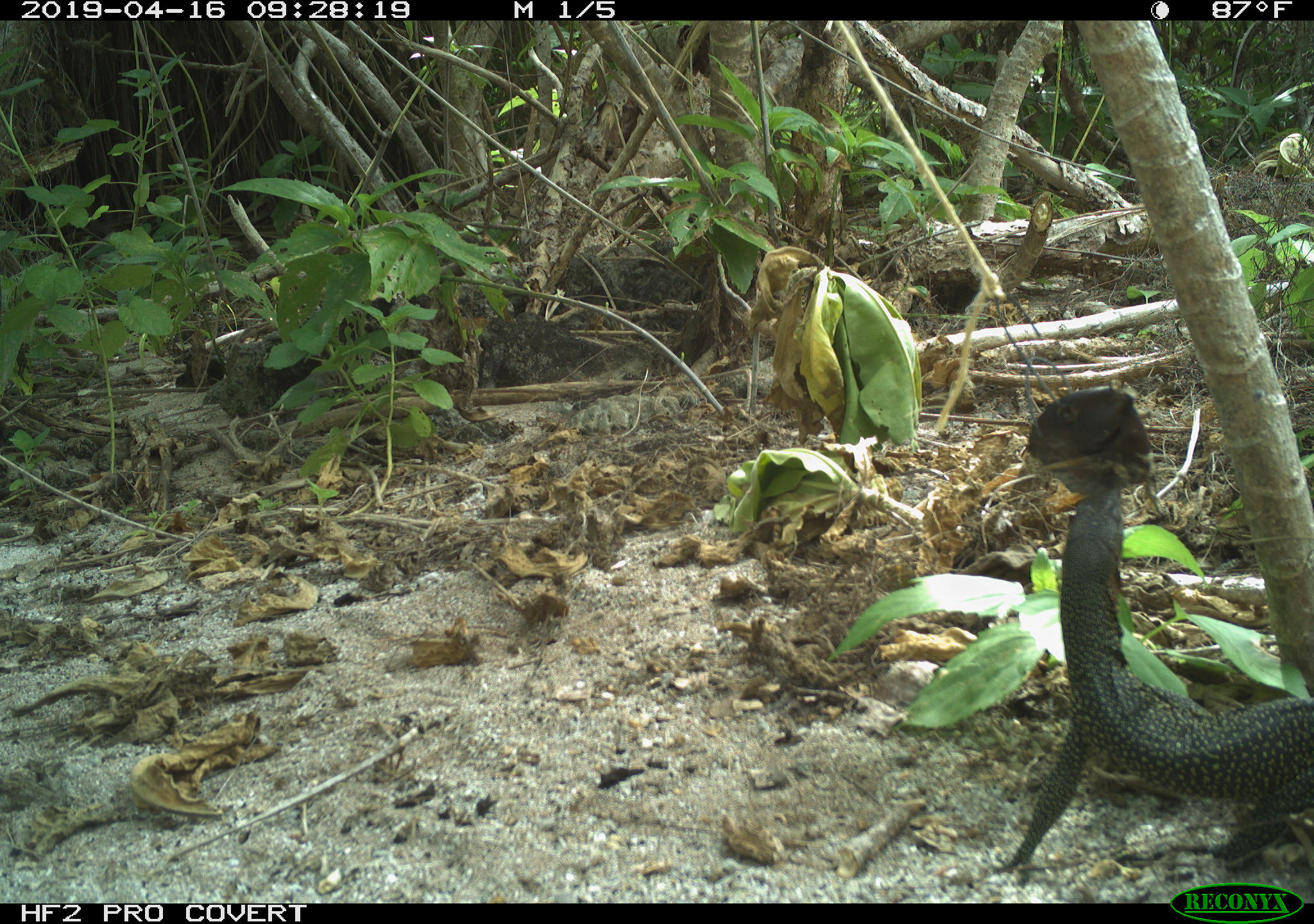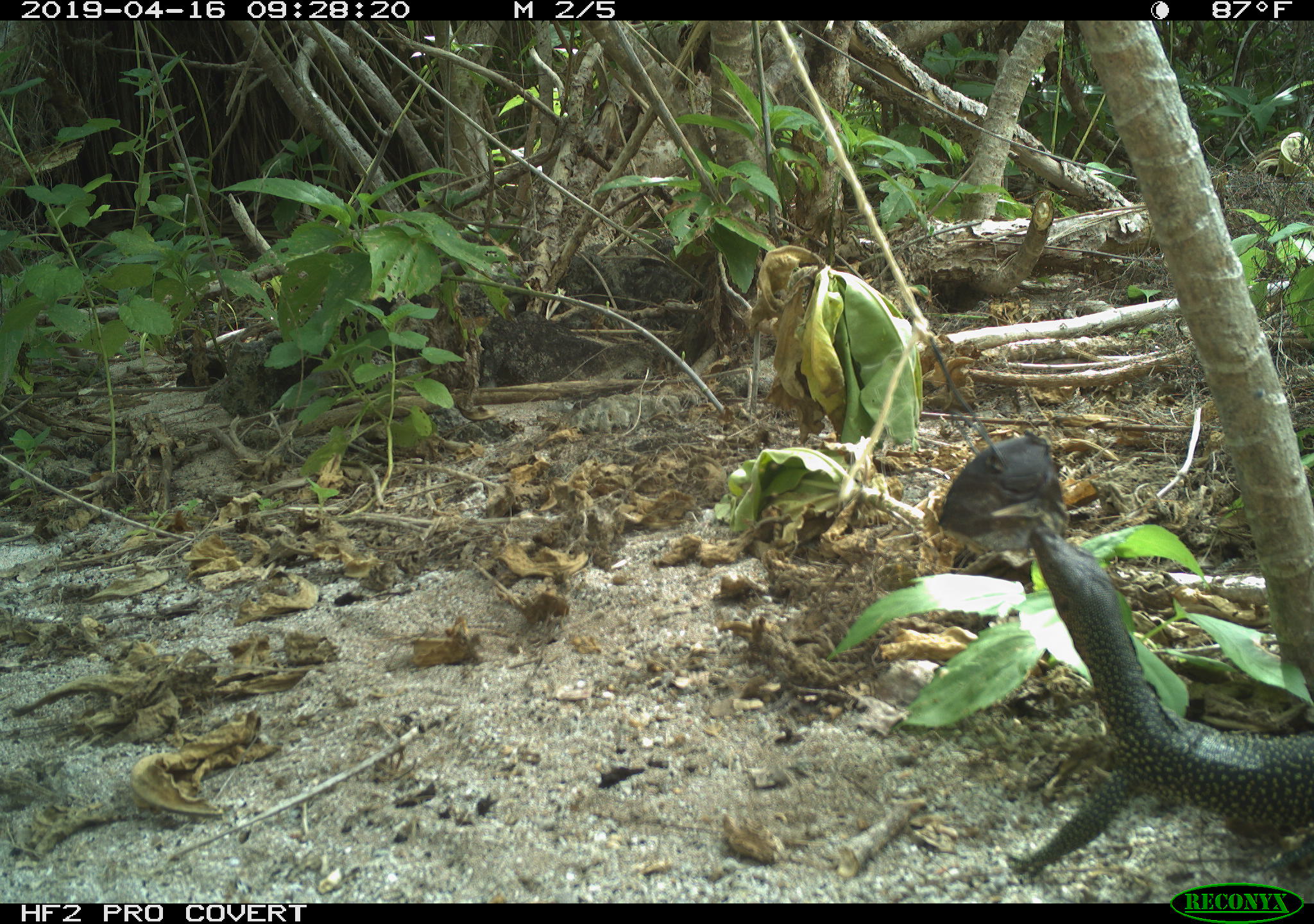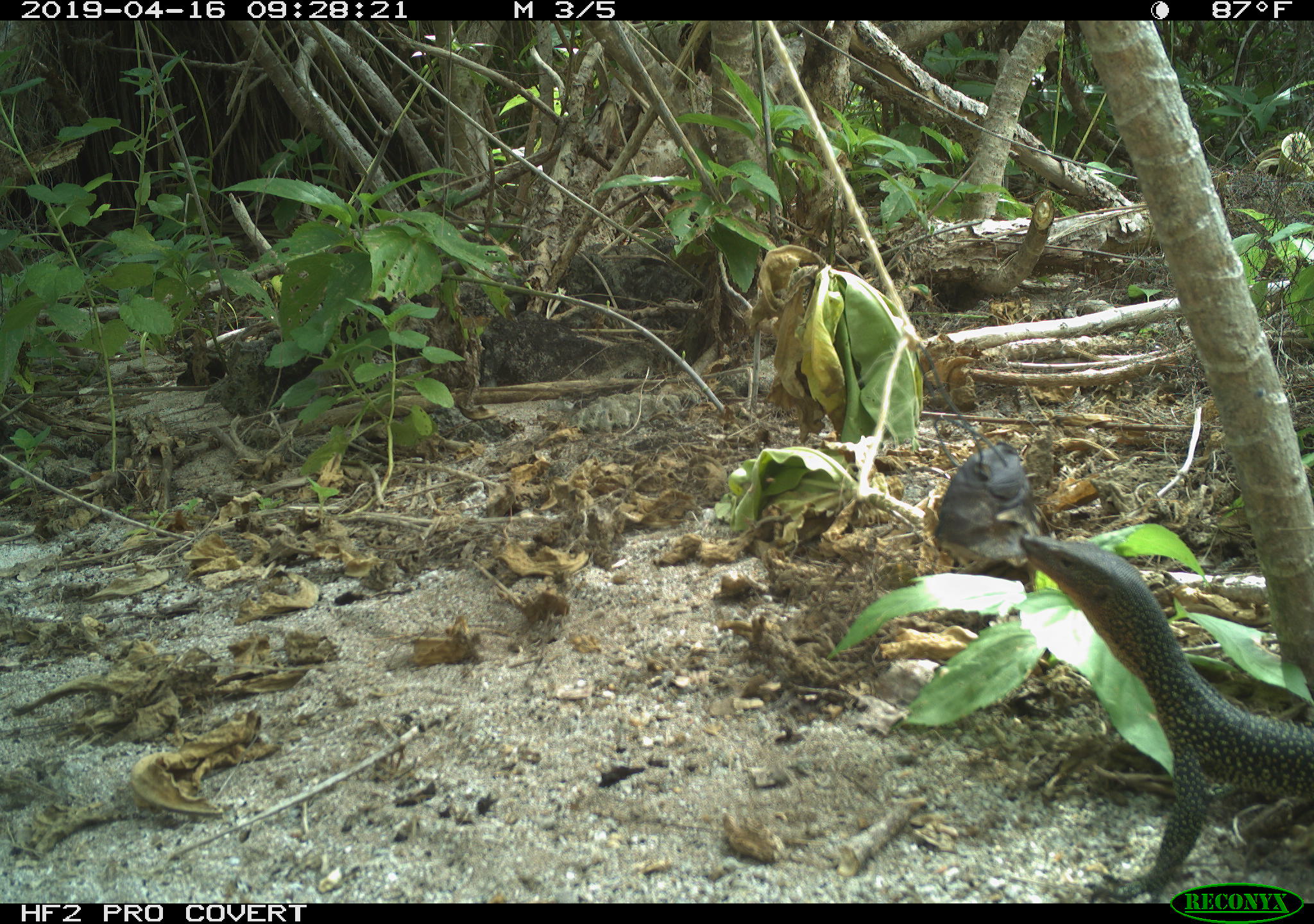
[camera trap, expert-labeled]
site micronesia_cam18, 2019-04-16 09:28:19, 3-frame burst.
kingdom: Animalia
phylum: Chordata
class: Reptilia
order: Squamata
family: Varanidae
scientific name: Varanidae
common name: monitor lizard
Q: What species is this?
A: Monitor lizard (Varanidae).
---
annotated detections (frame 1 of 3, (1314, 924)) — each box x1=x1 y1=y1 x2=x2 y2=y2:
monitor lizard: x1=996 y1=387 x2=1313 y2=889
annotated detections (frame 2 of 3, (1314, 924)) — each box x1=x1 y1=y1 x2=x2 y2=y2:
monitor lizard: x1=941 y1=431 x2=1310 y2=891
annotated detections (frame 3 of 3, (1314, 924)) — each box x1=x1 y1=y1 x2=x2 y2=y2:
monitor lizard: x1=932 y1=434 x2=1314 y2=903